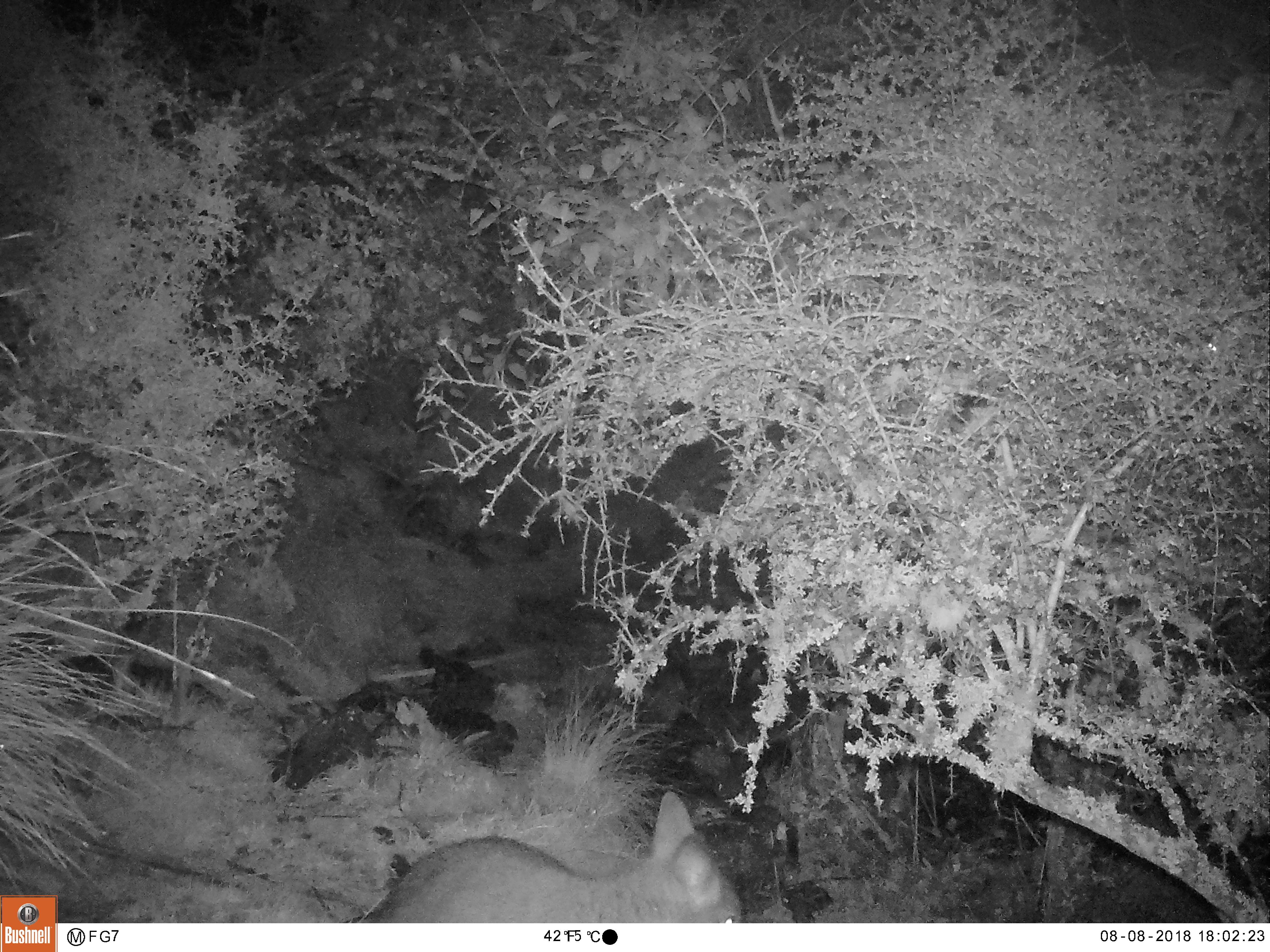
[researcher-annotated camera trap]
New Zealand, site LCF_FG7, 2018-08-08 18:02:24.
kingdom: Animalia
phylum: Chordata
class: Mammalia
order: Diprotodontia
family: Macropodidae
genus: Notamacropus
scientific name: Notamacropus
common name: wallaby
Wallaby (Notamacropus).